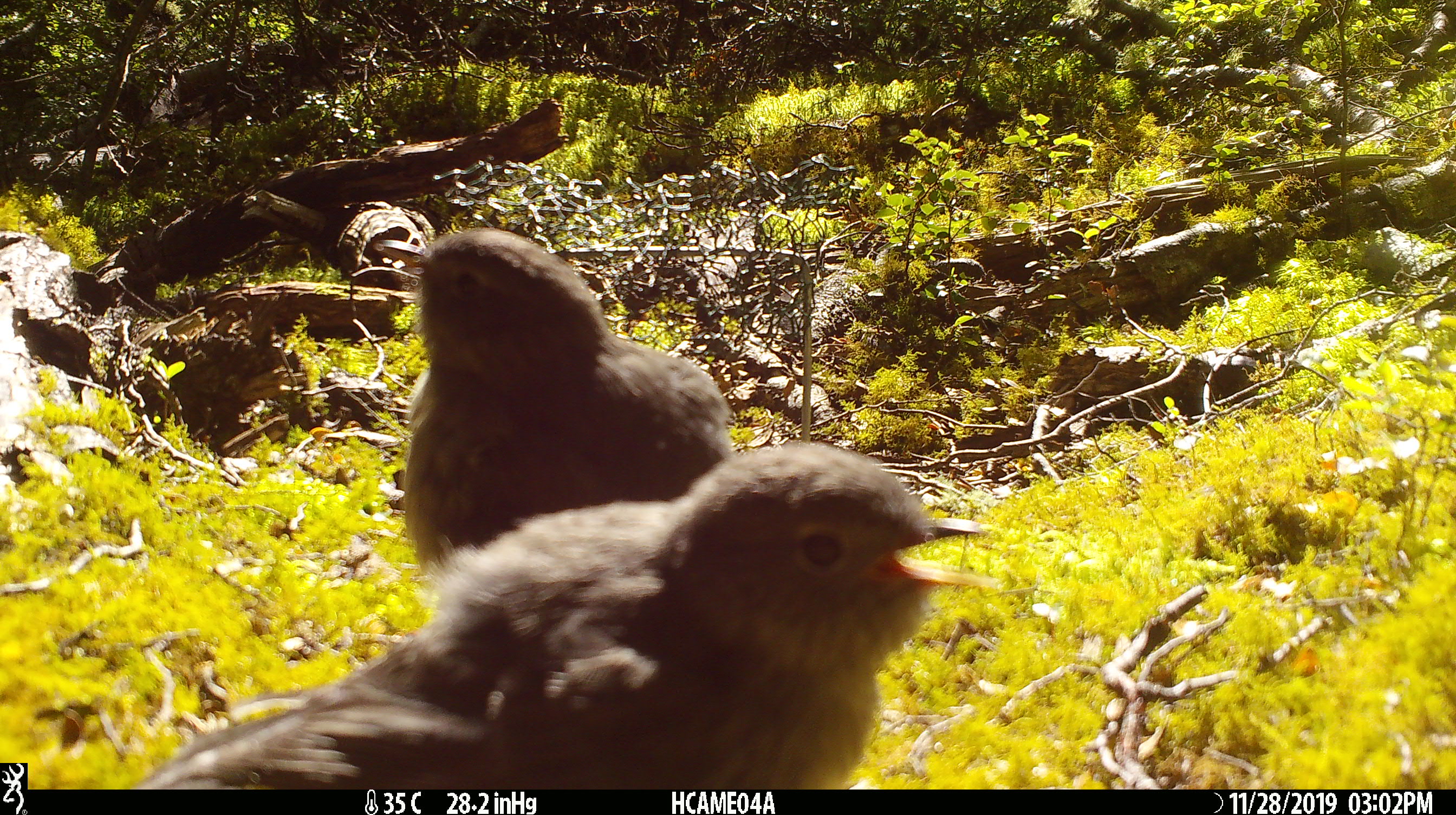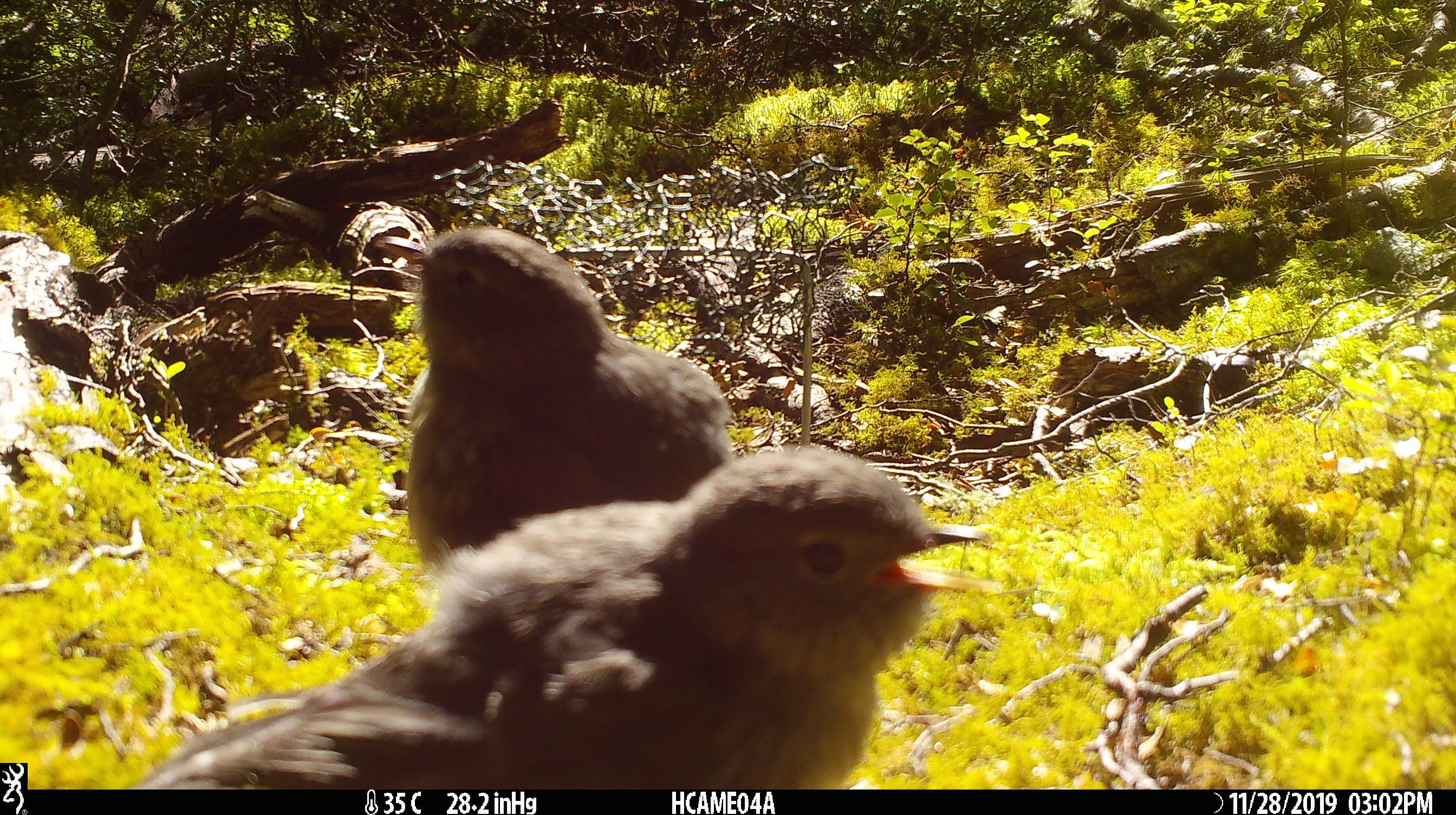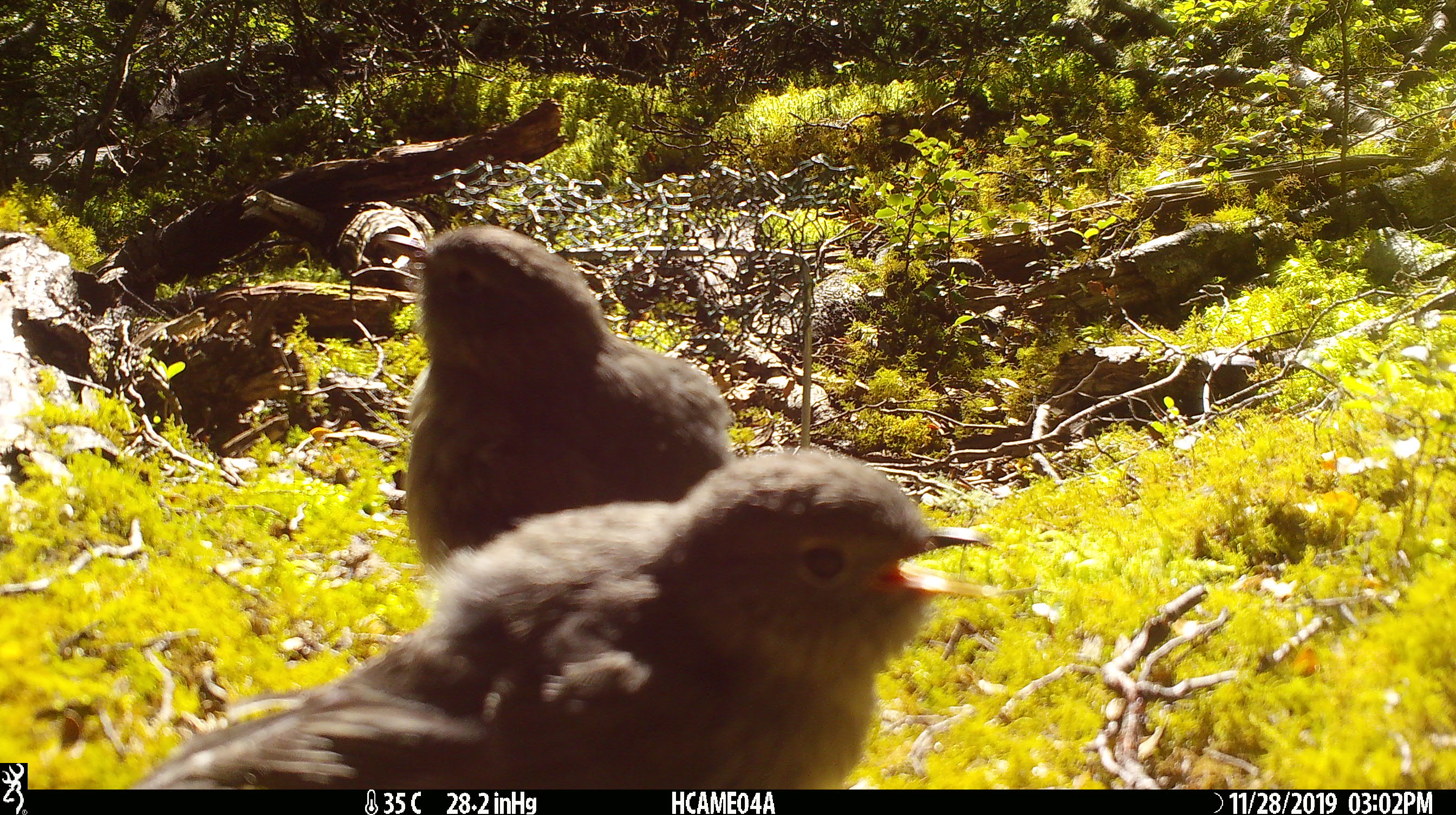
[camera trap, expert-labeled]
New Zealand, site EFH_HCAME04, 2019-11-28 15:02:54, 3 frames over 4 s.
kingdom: Animalia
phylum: Chordata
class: Aves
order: Passeriformes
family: Petroicidae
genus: Petroica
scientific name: Petroica australis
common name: new zealand robin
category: robin